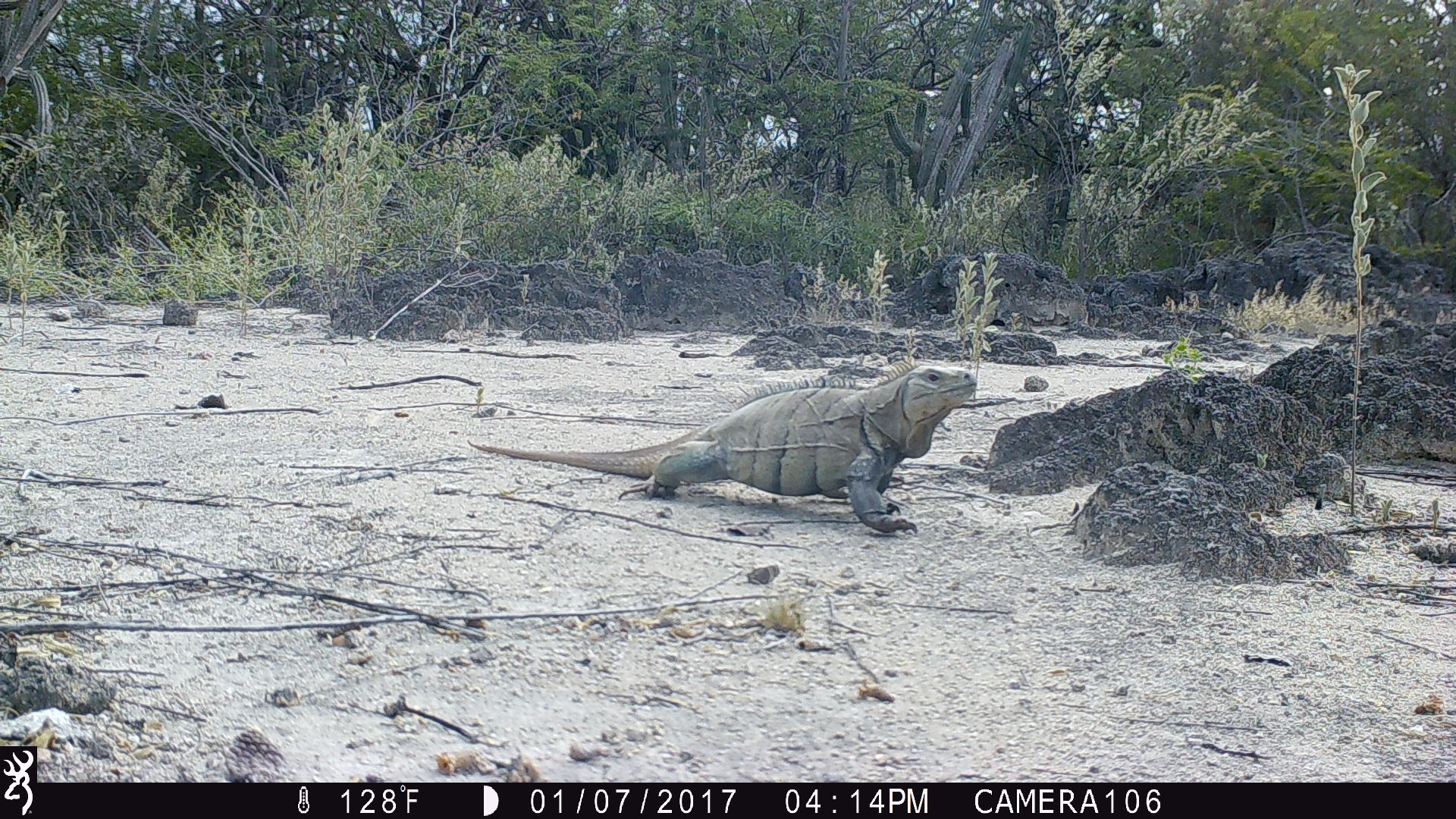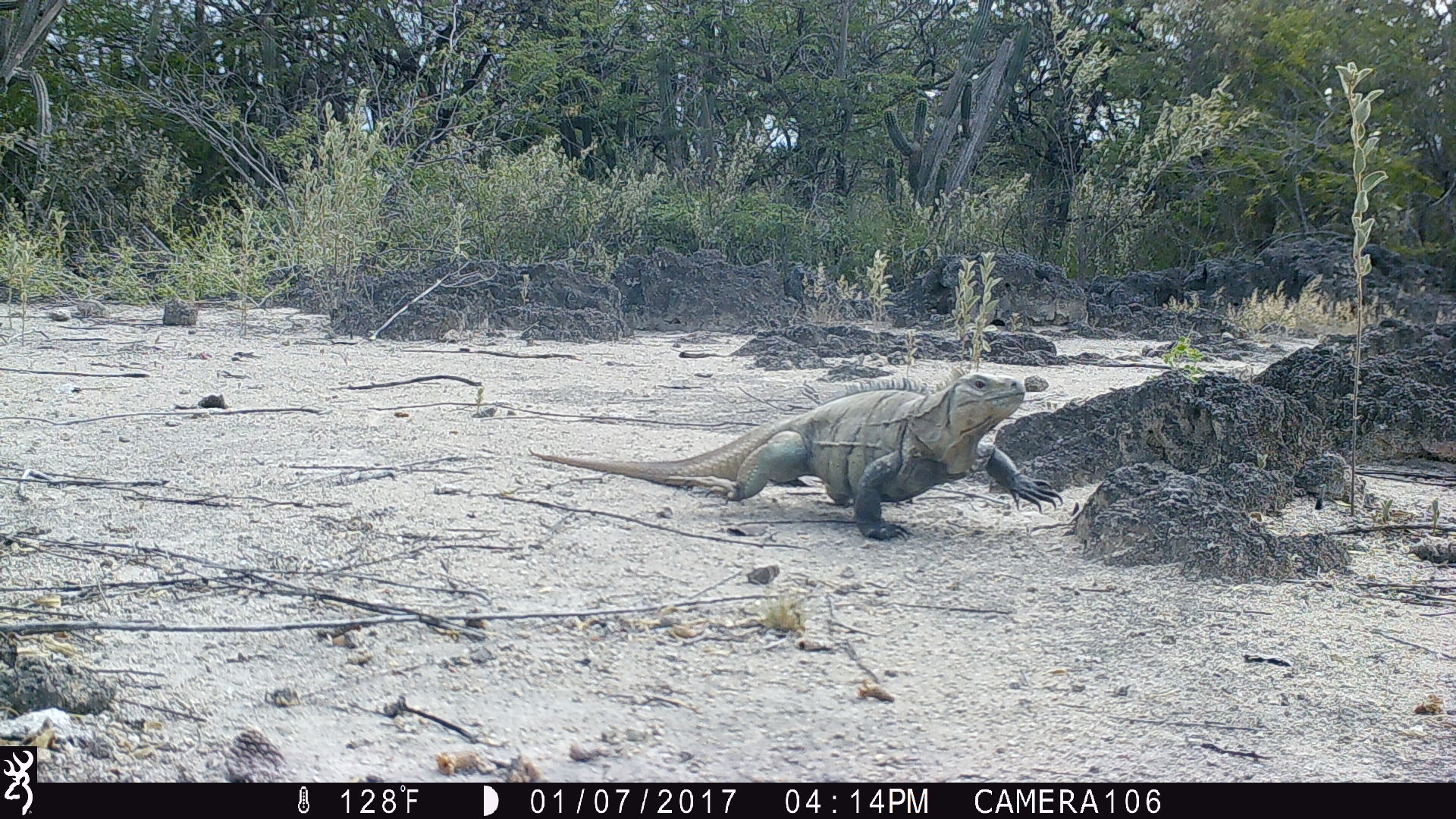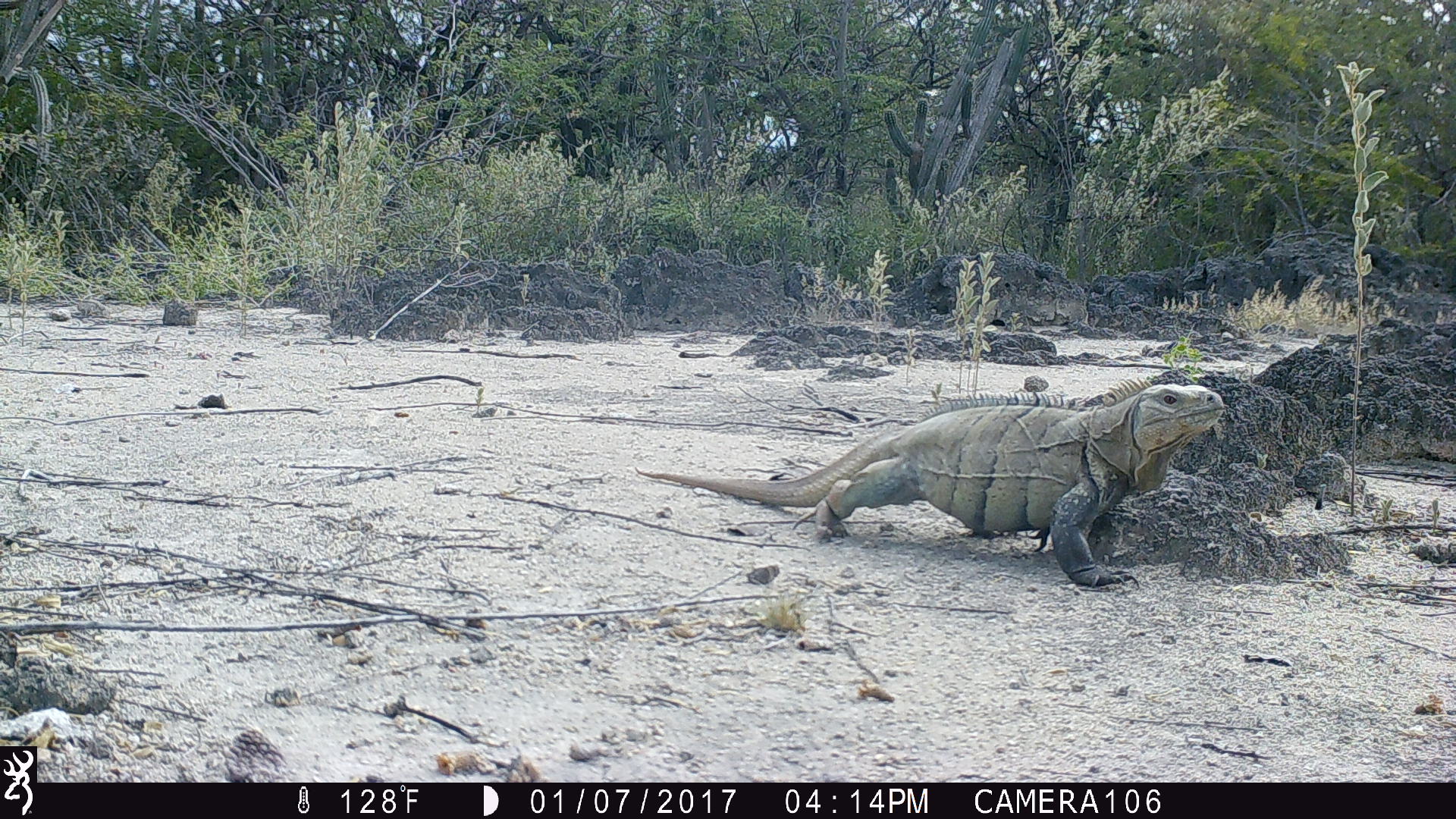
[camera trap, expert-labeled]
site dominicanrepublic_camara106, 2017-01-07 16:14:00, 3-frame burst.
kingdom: Animalia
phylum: Chordata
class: Reptilia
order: Squamata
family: Iguanidae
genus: Iguana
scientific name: Iguana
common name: typical iguanas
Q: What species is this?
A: Iguana (typical iguanas).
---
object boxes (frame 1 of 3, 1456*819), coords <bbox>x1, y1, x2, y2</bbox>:
iguana: <bbox>498, 353, 986, 536</bbox>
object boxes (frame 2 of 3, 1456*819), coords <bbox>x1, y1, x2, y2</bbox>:
iguana: <bbox>535, 366, 1059, 541</bbox>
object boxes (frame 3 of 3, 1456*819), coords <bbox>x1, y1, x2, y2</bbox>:
iguana: <bbox>623, 380, 1228, 580</bbox>